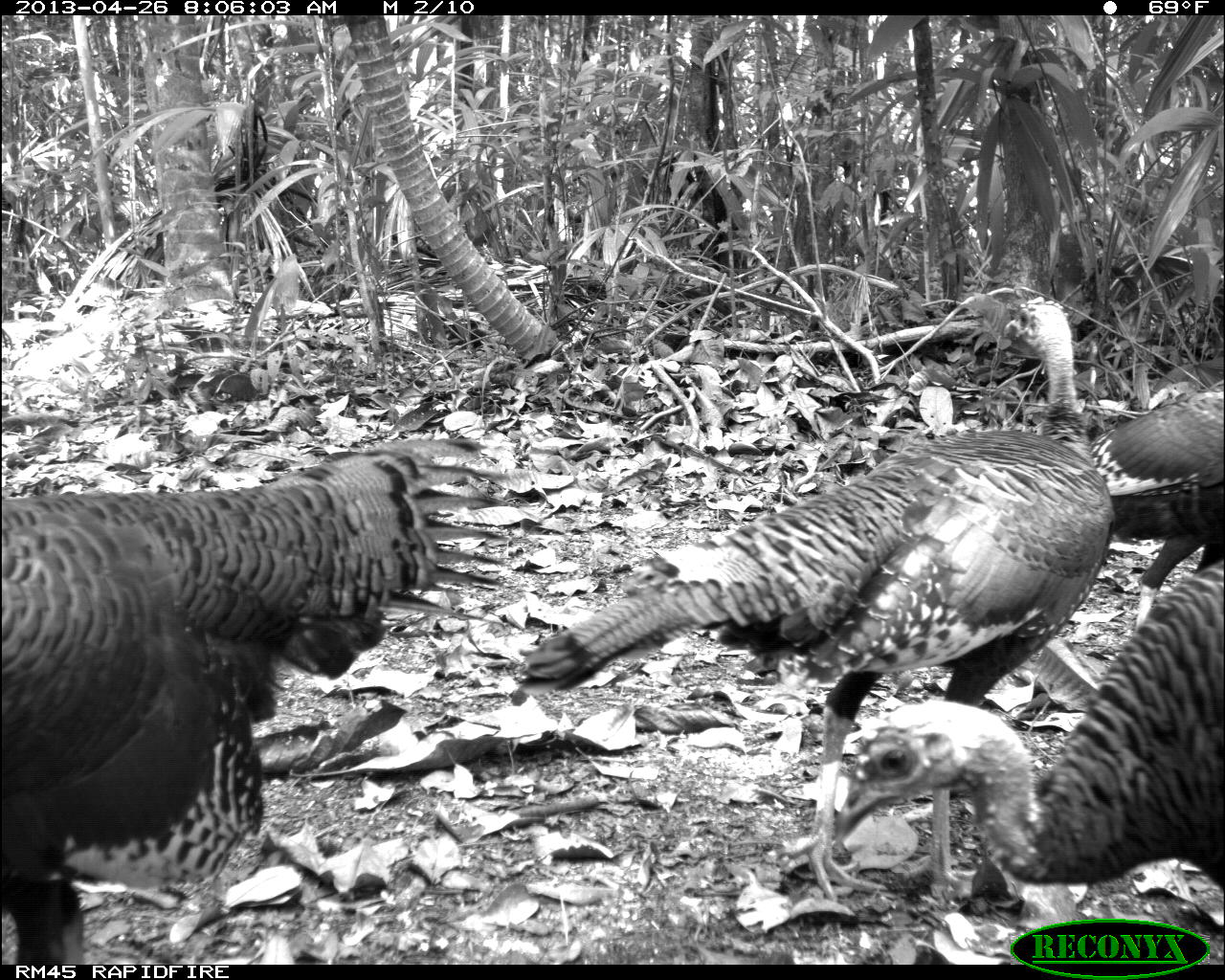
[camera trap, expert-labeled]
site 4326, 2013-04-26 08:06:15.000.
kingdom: Animalia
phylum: Chordata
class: Aves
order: Galliformes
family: Phasianidae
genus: Meleagris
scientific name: Meleagris ocellata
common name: ocellated turkey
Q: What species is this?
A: Meleagris ocellata (ocellated turkey).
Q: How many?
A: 4.